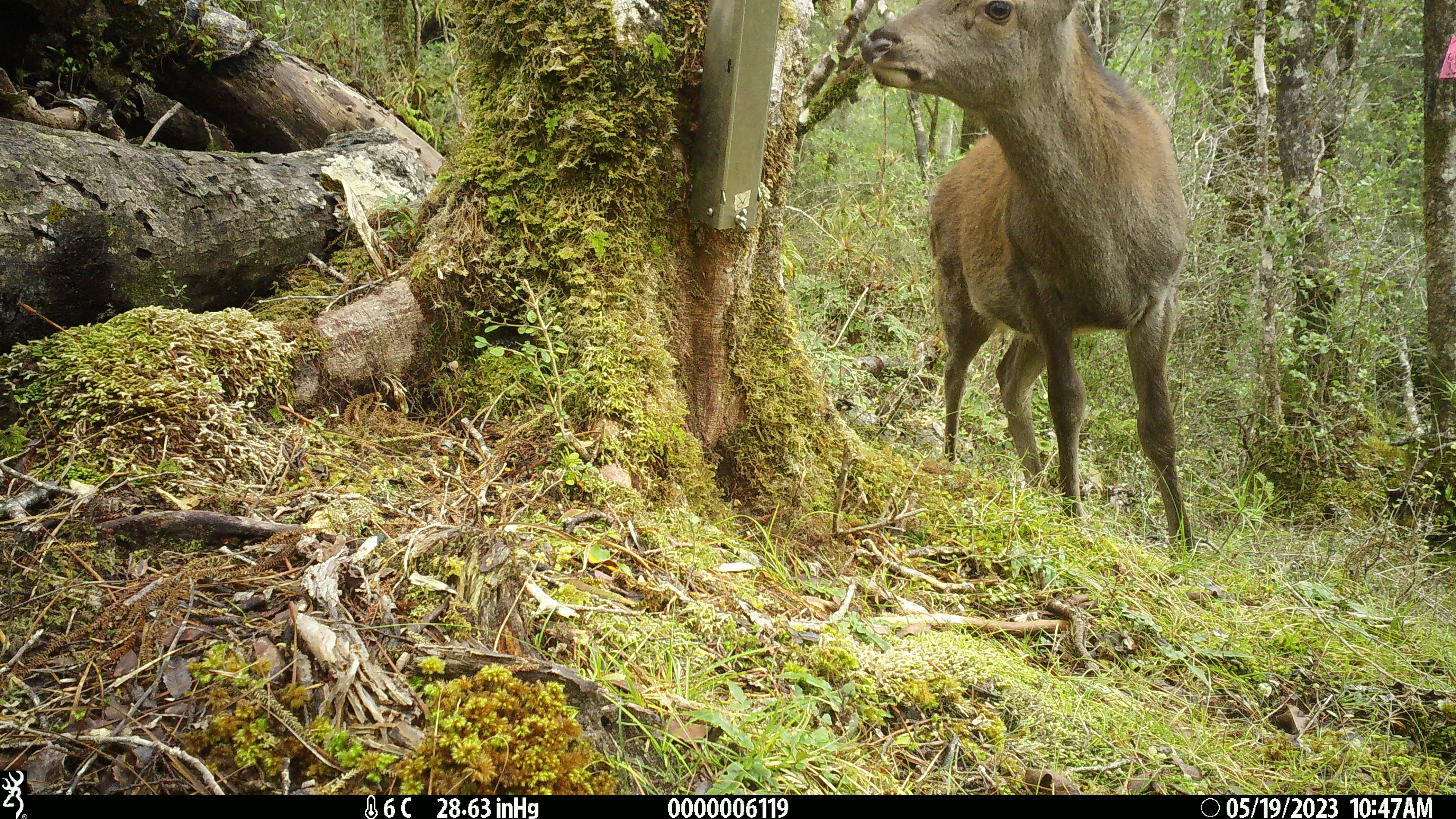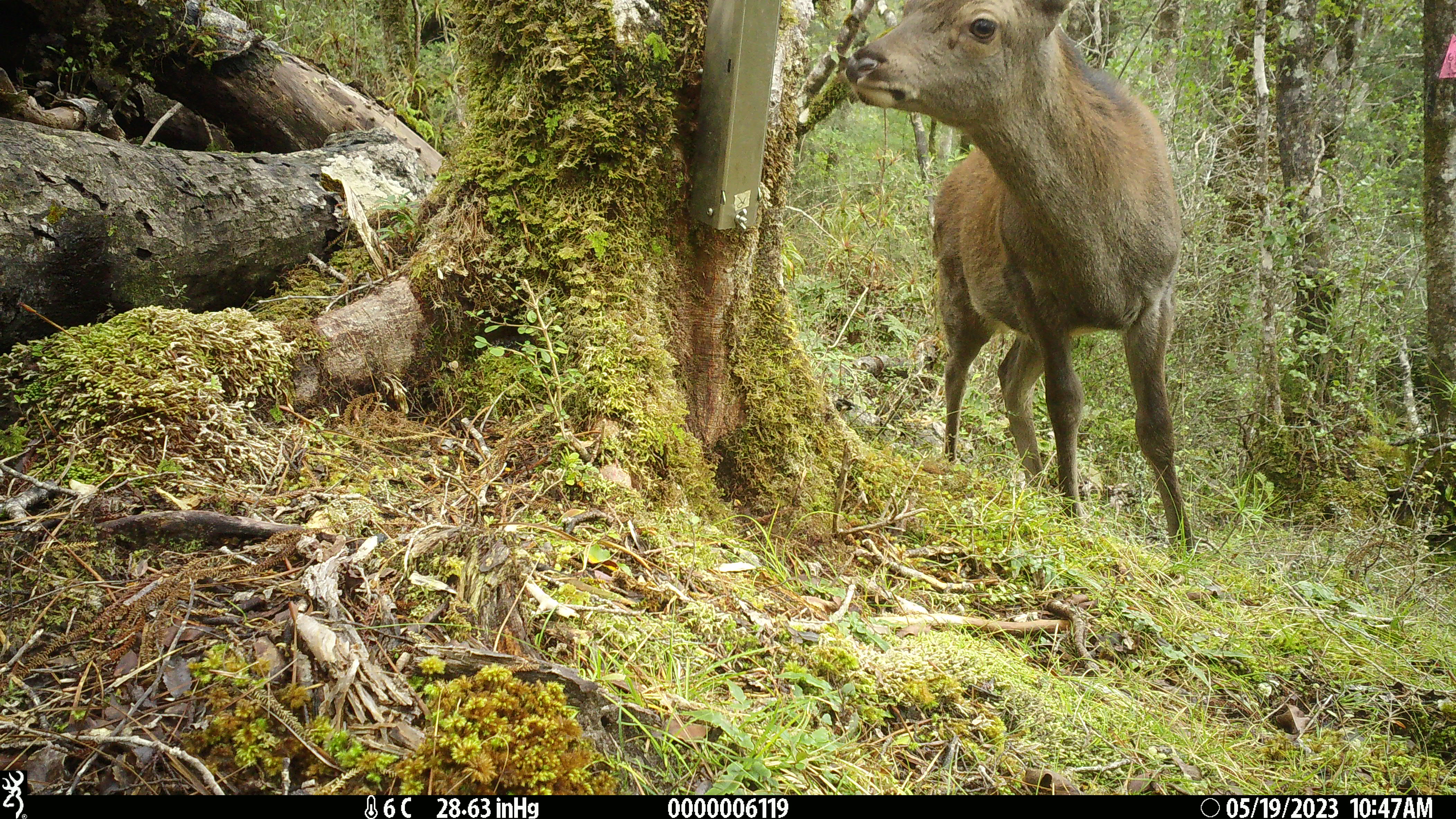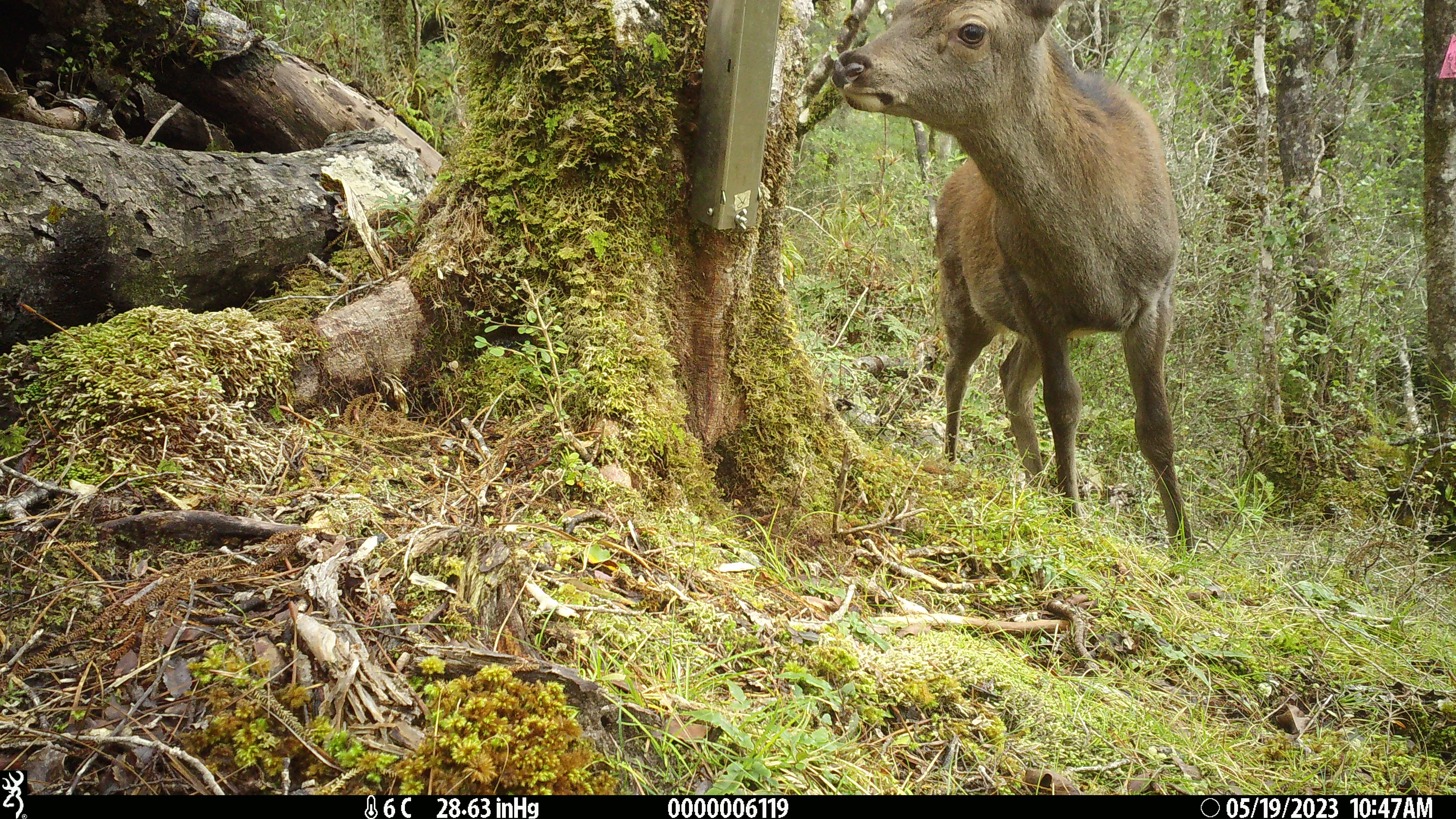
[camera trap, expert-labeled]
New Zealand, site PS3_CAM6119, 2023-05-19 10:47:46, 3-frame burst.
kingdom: Animalia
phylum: Chordata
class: Mammalia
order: Artiodactyla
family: Cervidae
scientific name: Cervidae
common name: deer